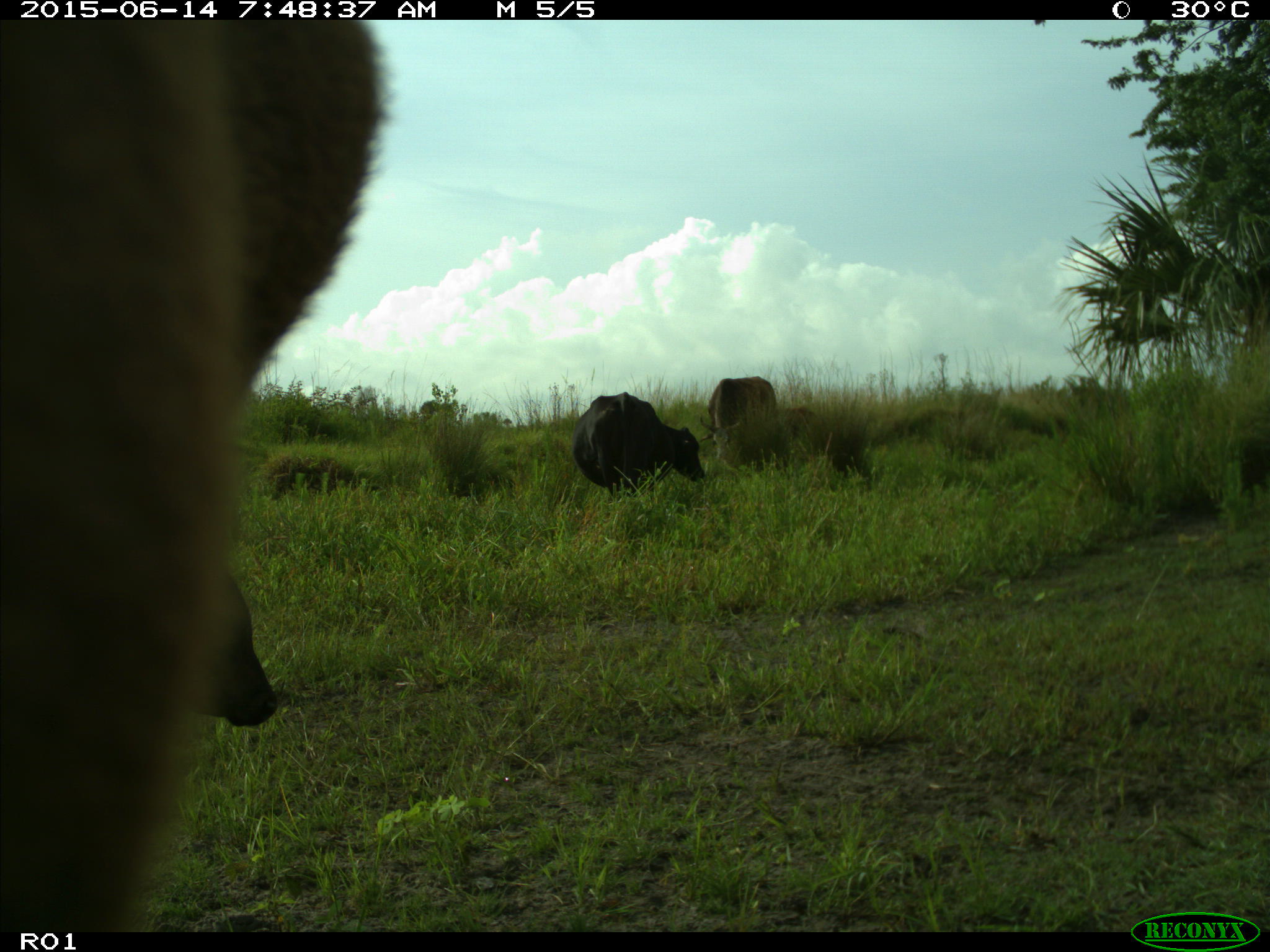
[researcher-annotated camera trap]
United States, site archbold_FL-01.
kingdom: Animalia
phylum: Chordata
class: Mammalia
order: Artiodactyla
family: Bovidae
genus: Bos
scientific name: Bos taurus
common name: domestic cow